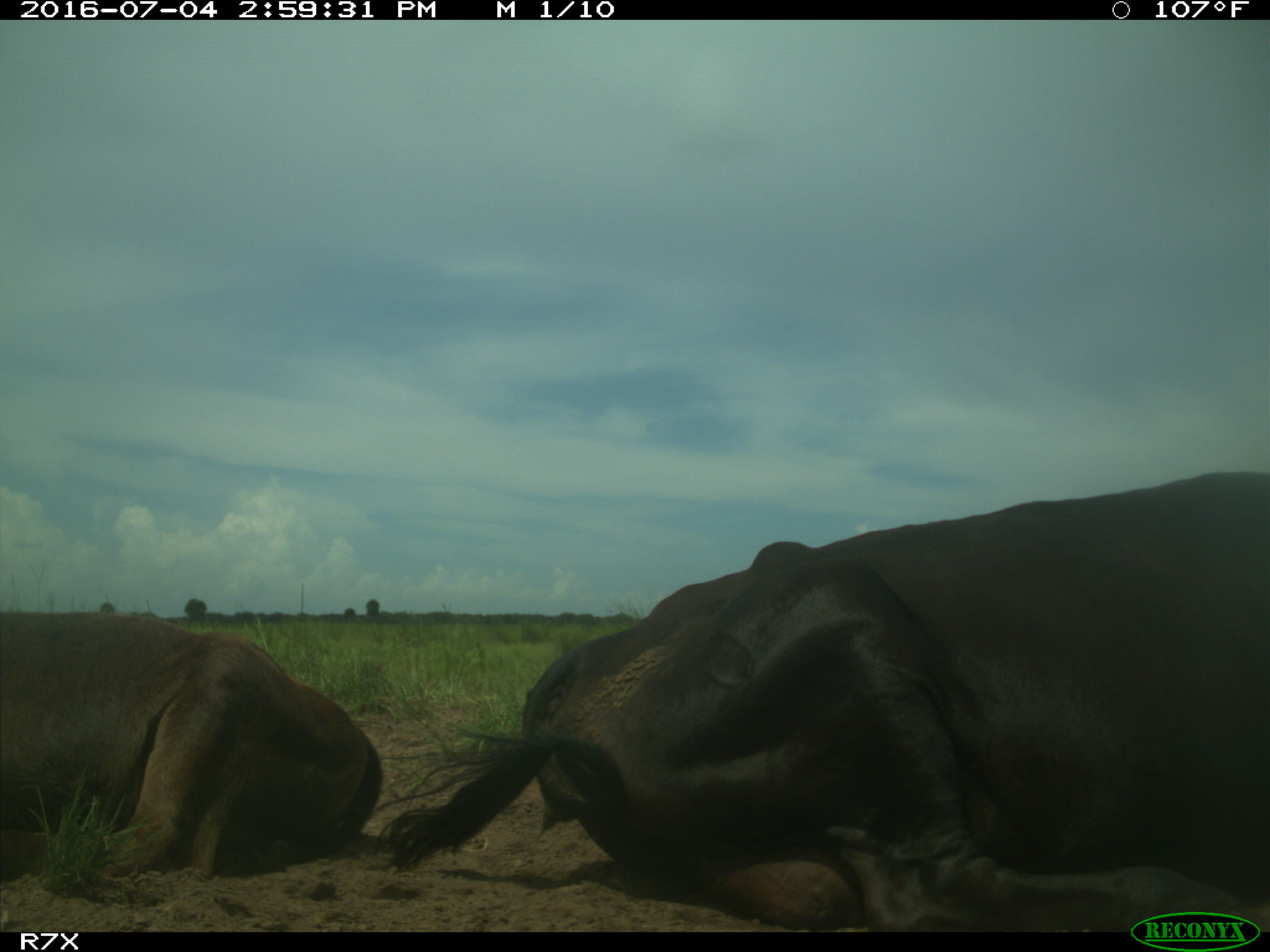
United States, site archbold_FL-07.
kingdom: Animalia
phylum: Chordata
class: Mammalia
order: Artiodactyla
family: Bovidae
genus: Bos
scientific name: Bos taurus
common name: domestic cow